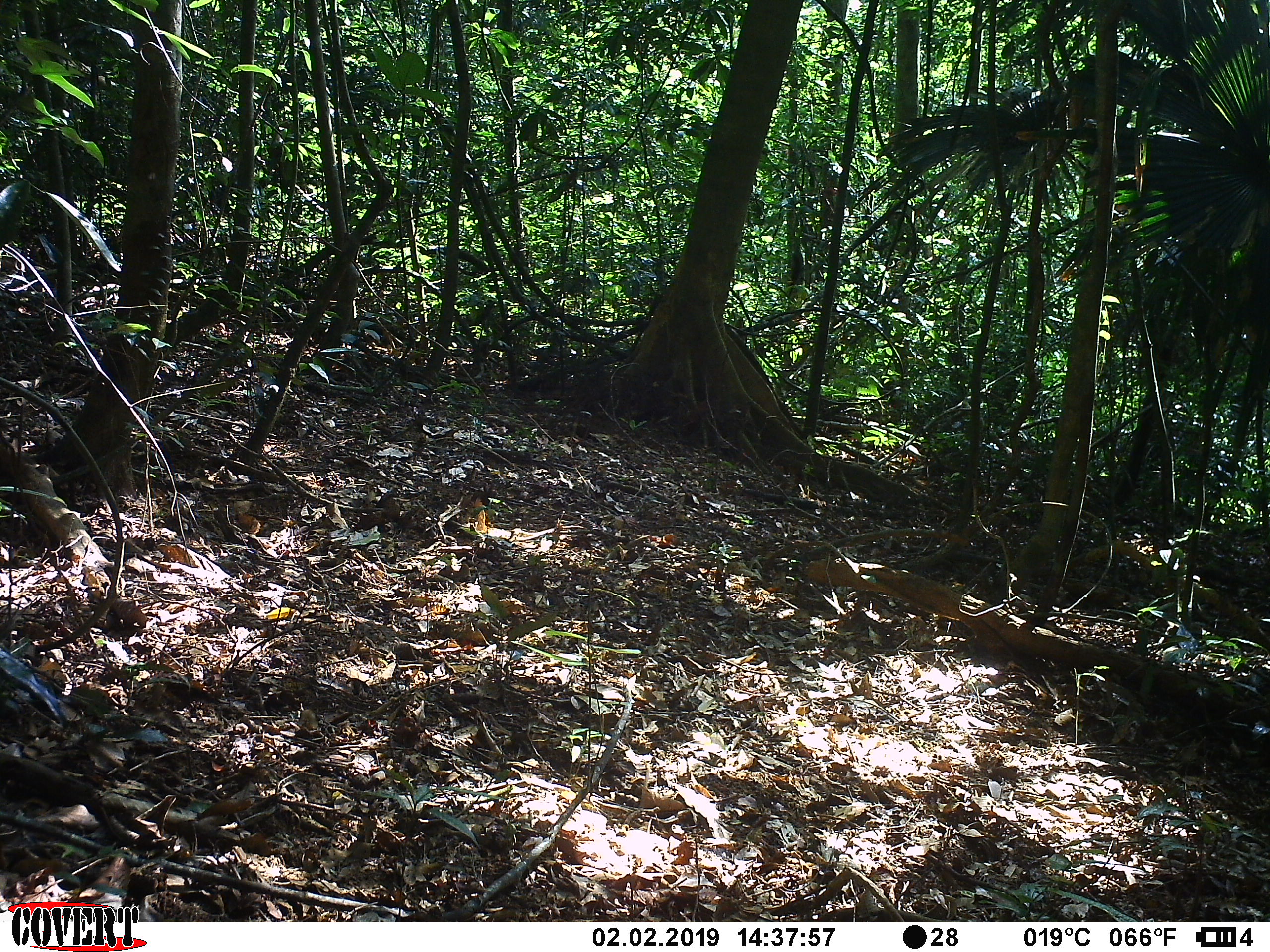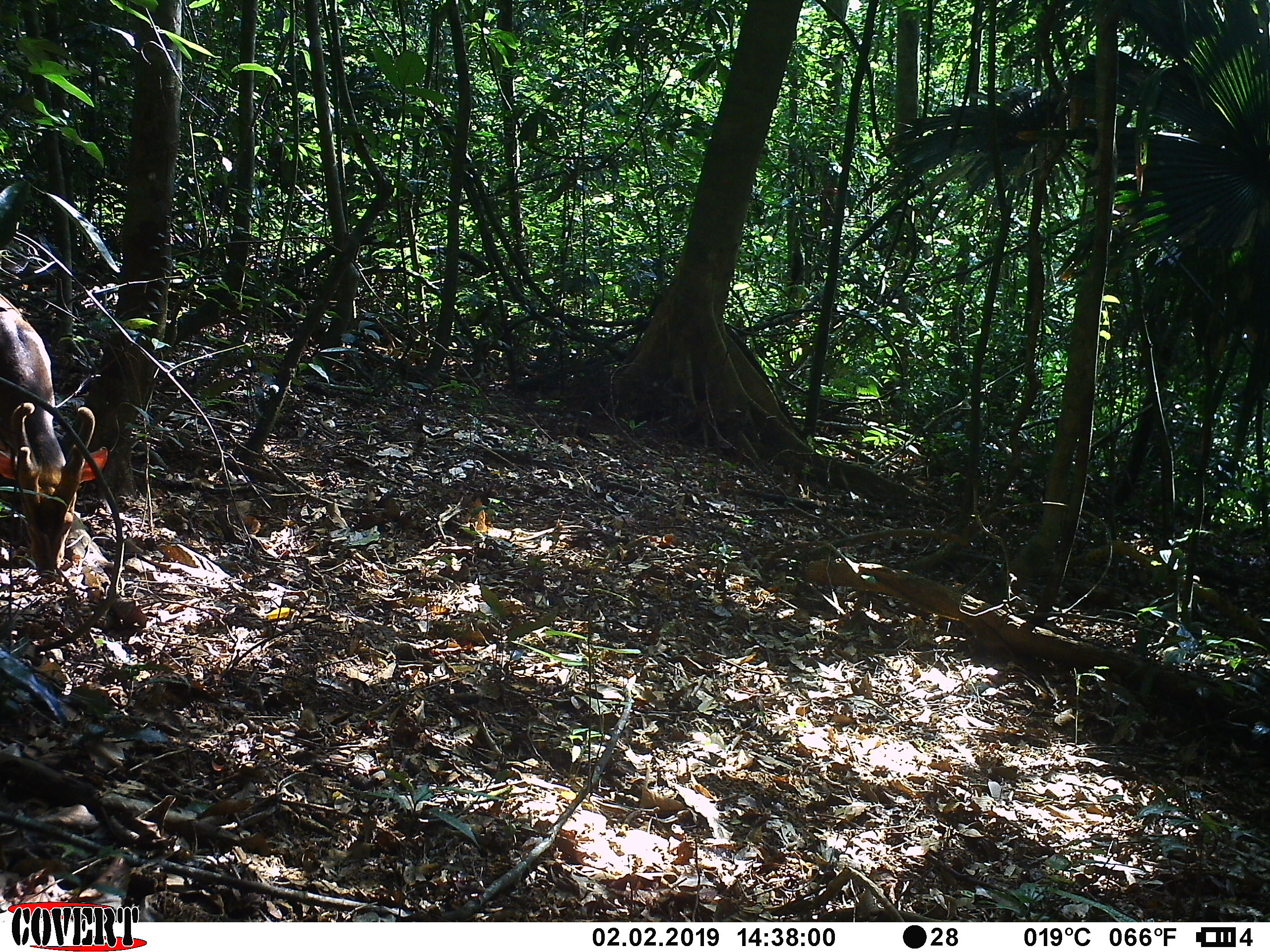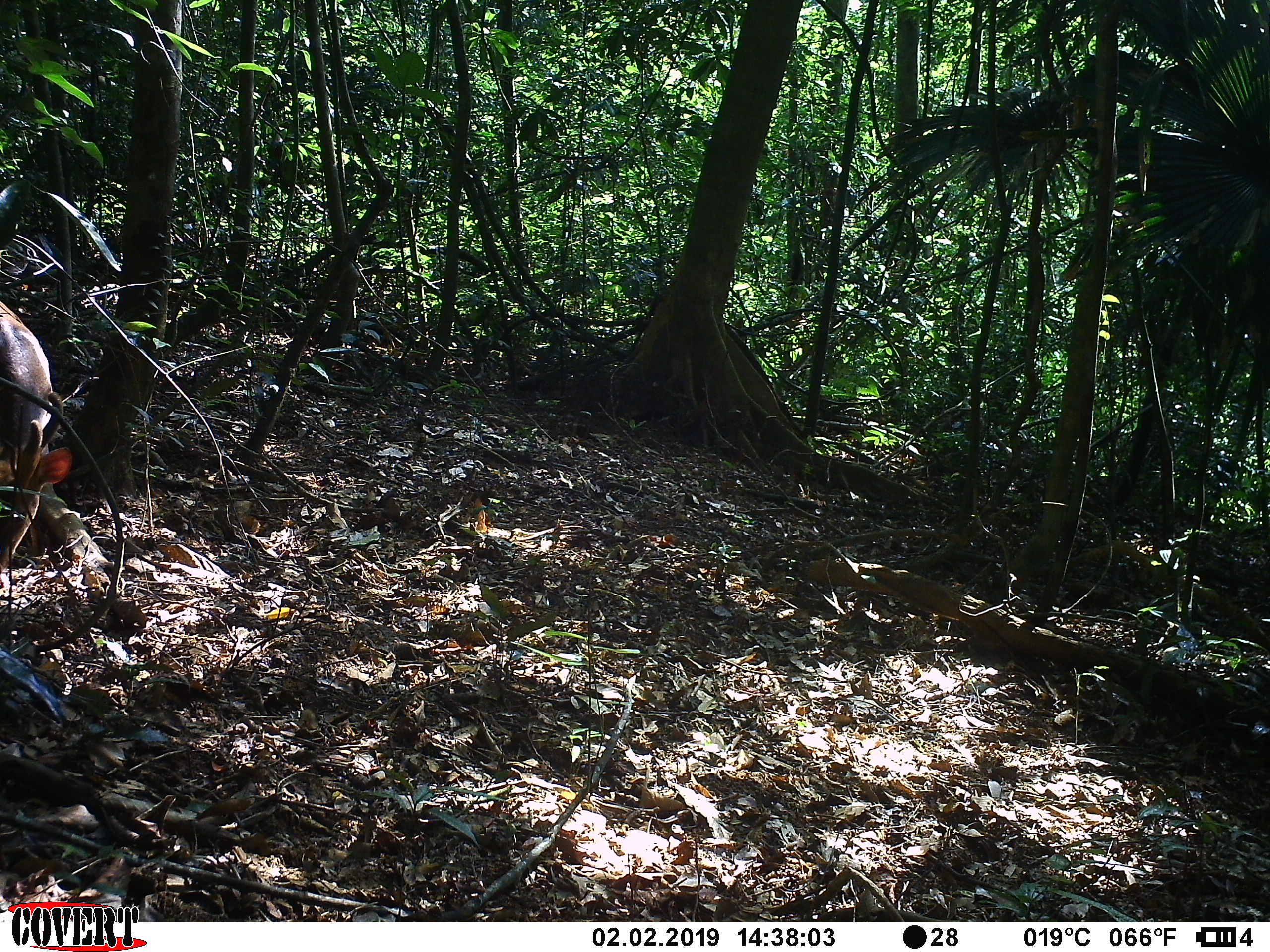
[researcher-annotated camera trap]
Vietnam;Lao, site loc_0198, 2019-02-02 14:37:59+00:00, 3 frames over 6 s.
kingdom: Animalia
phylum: Chordata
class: Mammalia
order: Artiodactyla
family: Cervidae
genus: Muntiacus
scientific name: Muntiacus vuquangensis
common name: large-antlered muntjac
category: large antlered muntjac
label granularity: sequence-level